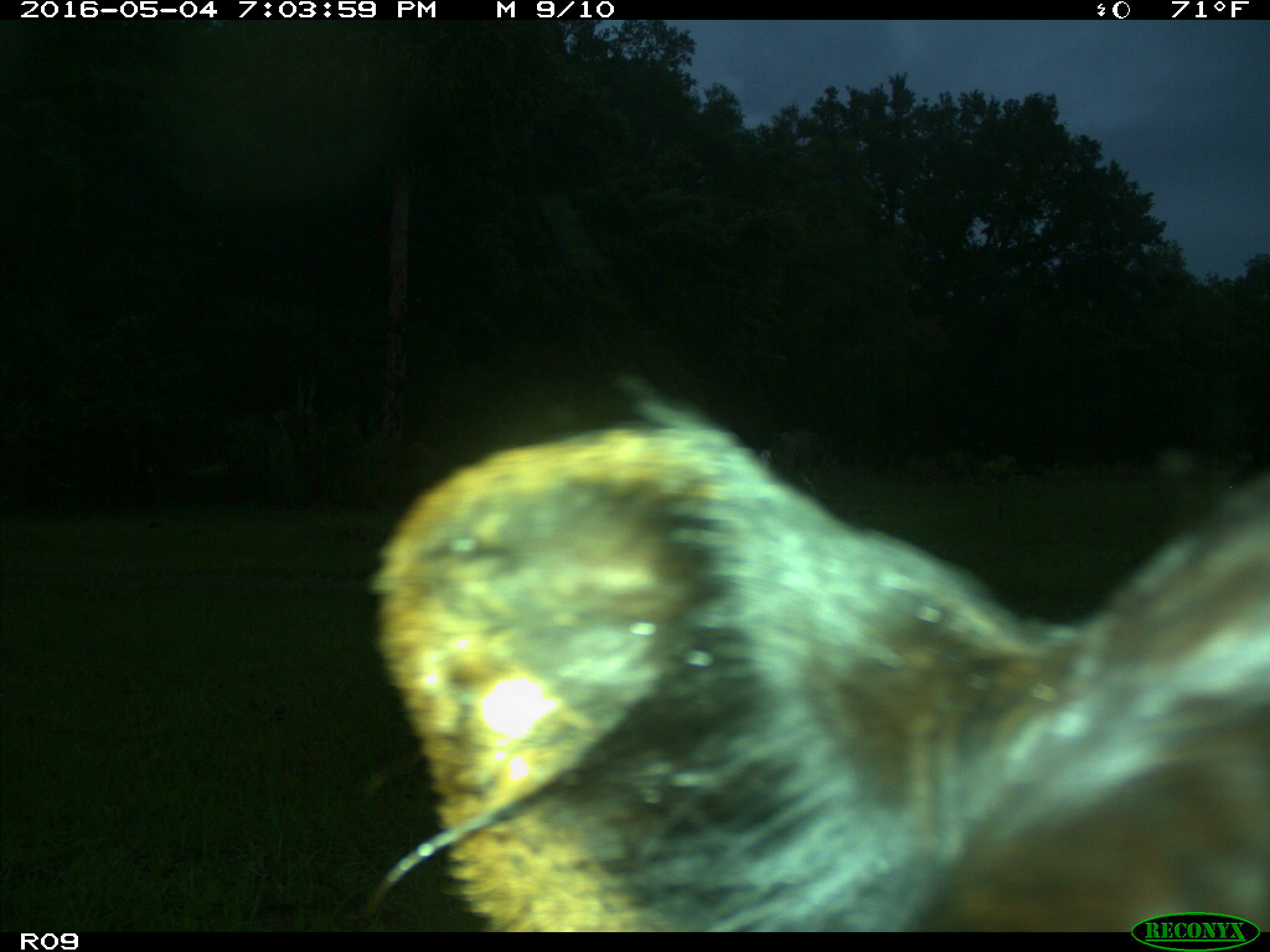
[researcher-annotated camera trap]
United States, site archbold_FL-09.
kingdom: Animalia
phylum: Chordata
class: Mammalia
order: Artiodactyla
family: Bovidae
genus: Bos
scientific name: Bos taurus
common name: domestic cow